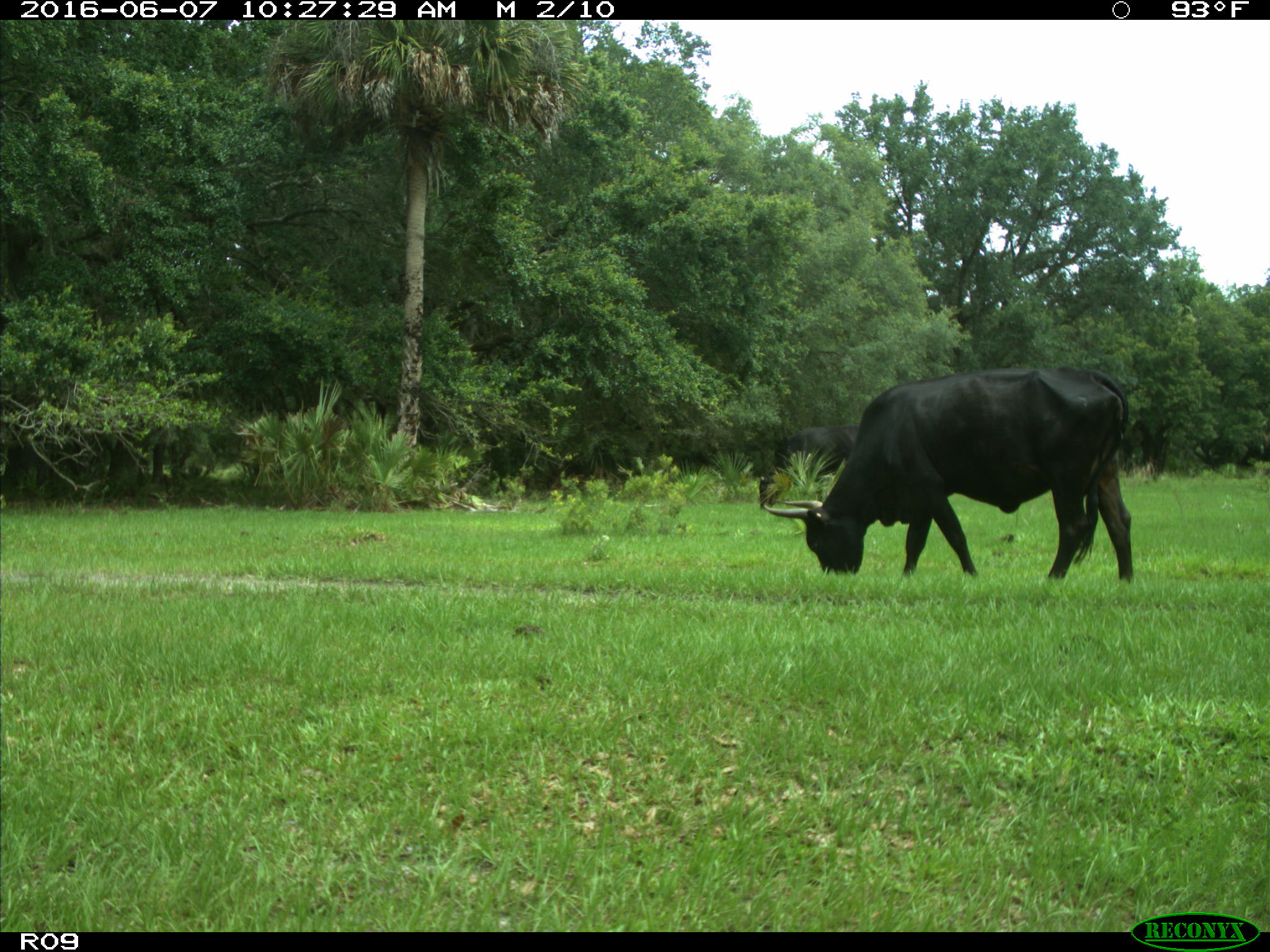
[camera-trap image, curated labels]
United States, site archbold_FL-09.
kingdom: Animalia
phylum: Chordata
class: Mammalia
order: Artiodactyla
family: Bovidae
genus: Bos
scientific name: Bos taurus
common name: domestic cow